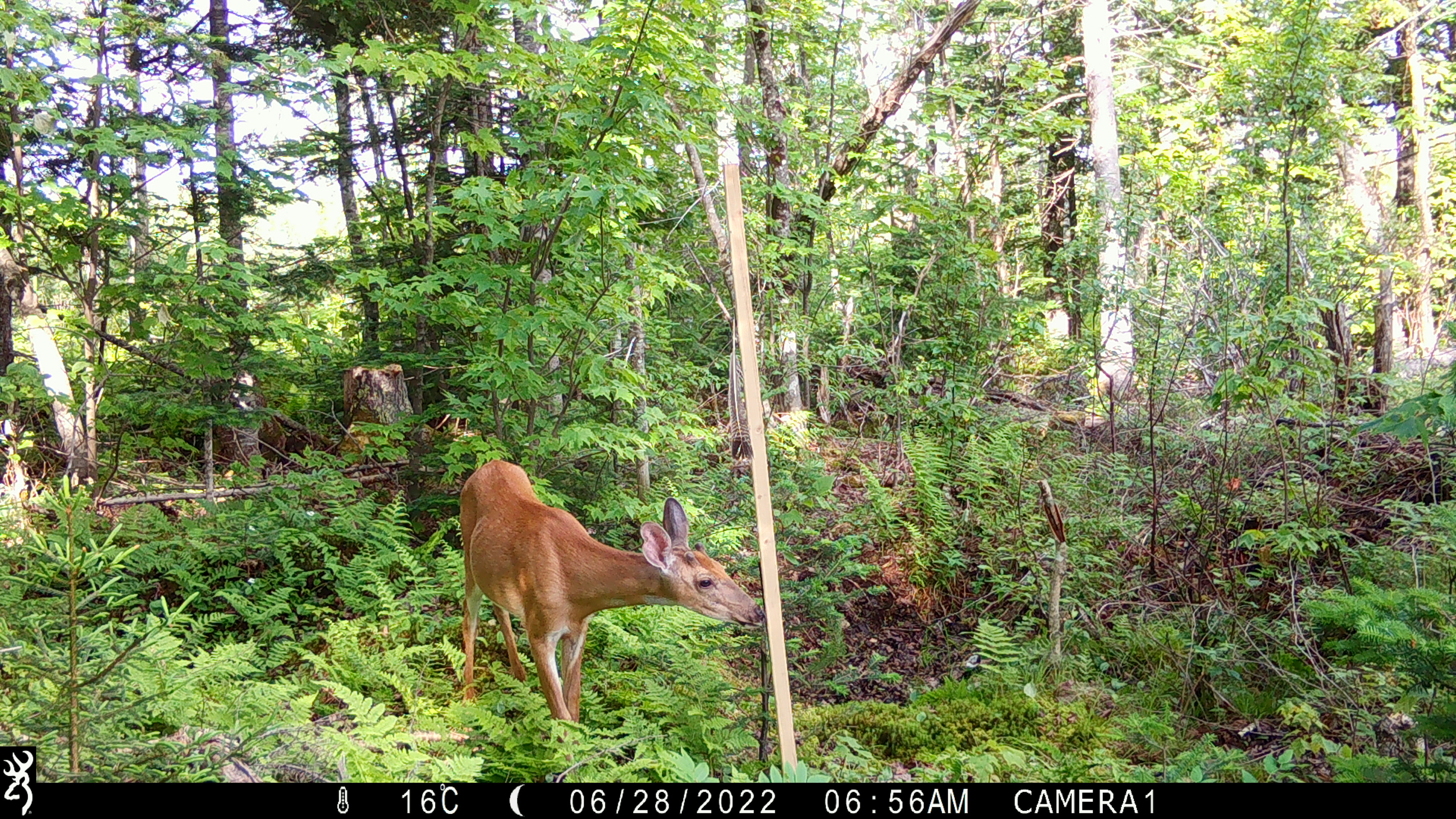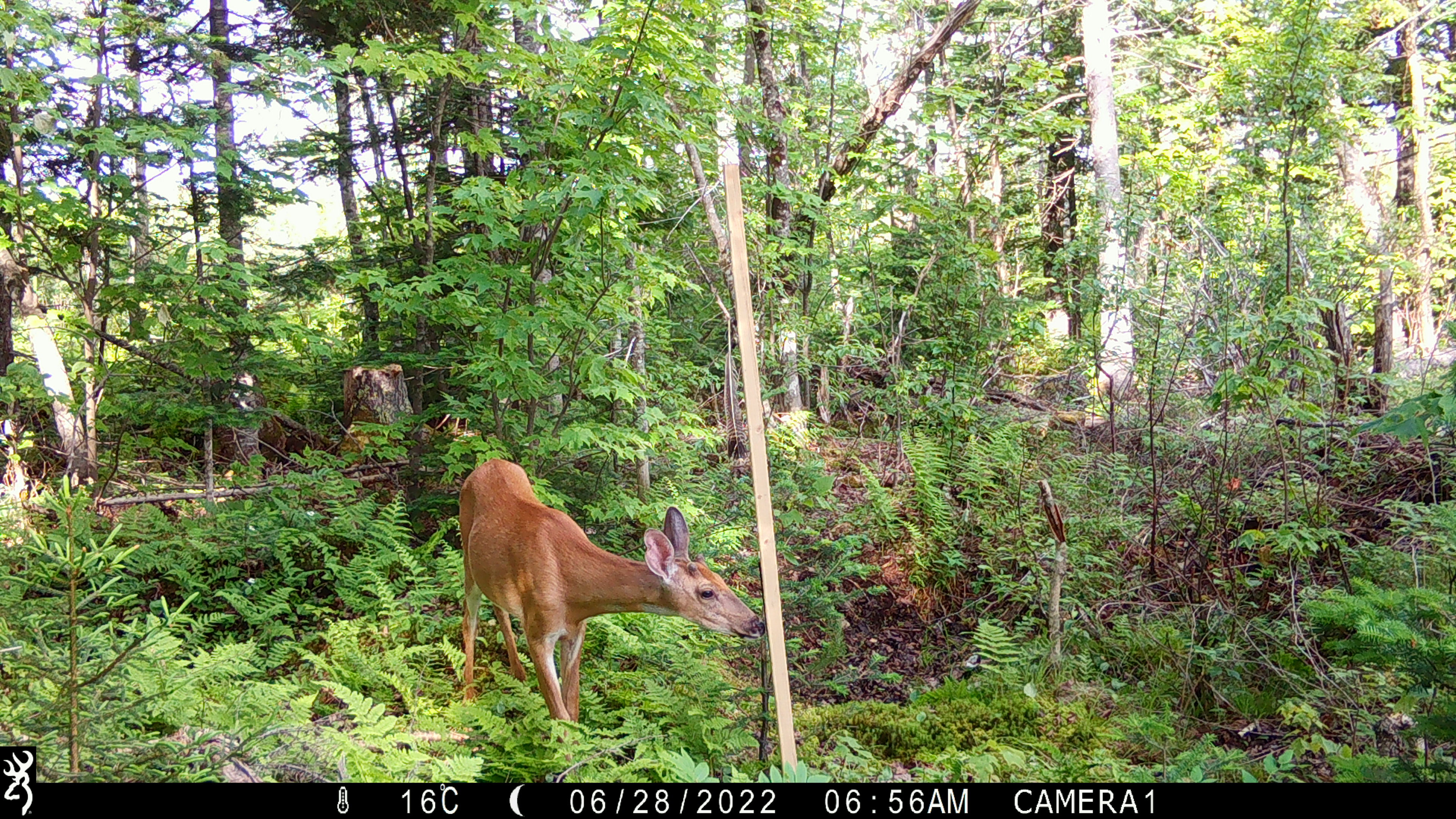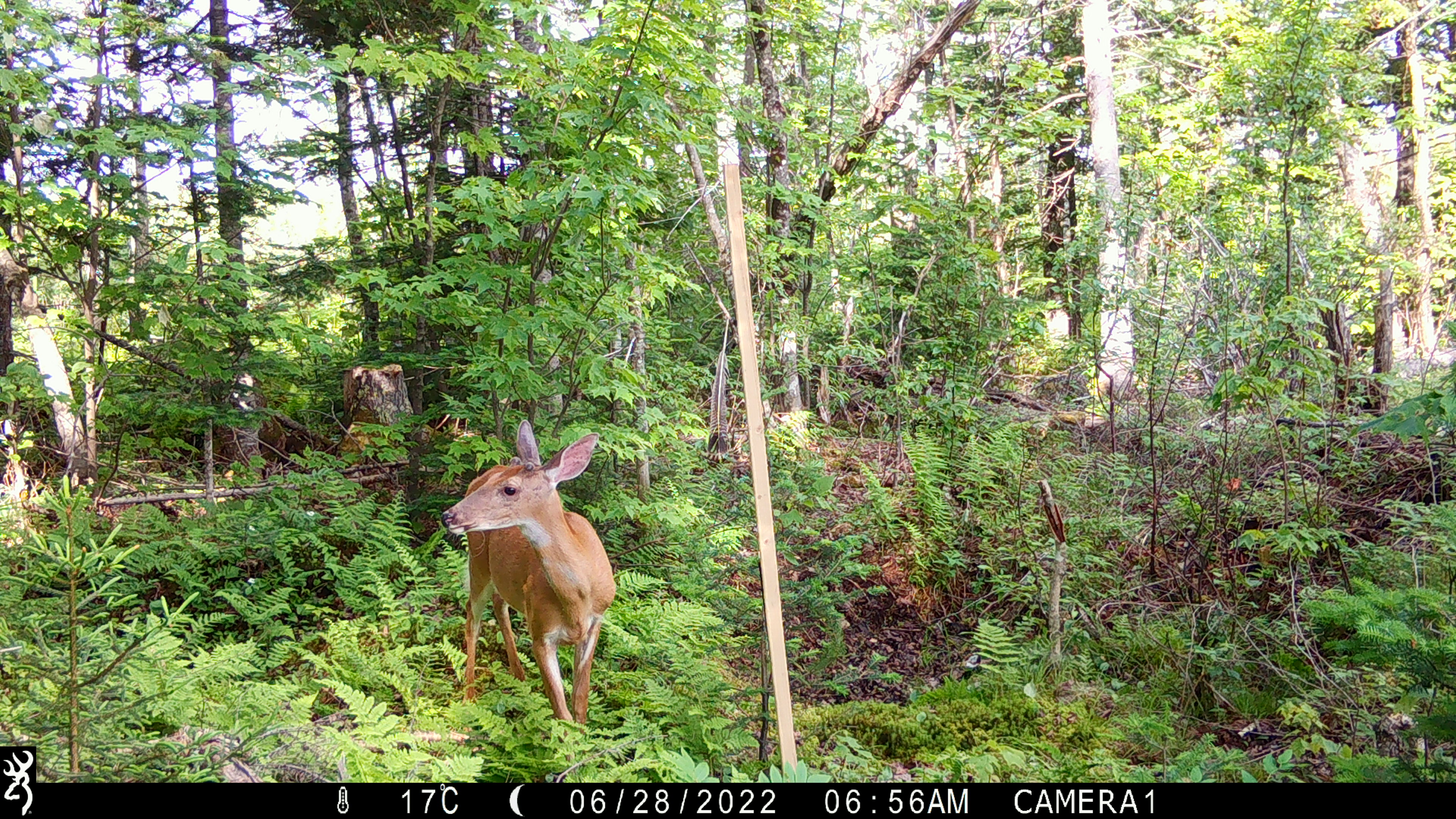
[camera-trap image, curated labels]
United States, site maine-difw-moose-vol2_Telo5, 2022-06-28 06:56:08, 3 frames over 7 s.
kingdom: Animalia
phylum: Chordata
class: Mammalia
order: Artiodactyla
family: Cervidae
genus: Odocoileus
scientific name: Odocoileus virginianus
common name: white-tailed deer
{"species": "white-tailed deer (Odocoileus virginianus)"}